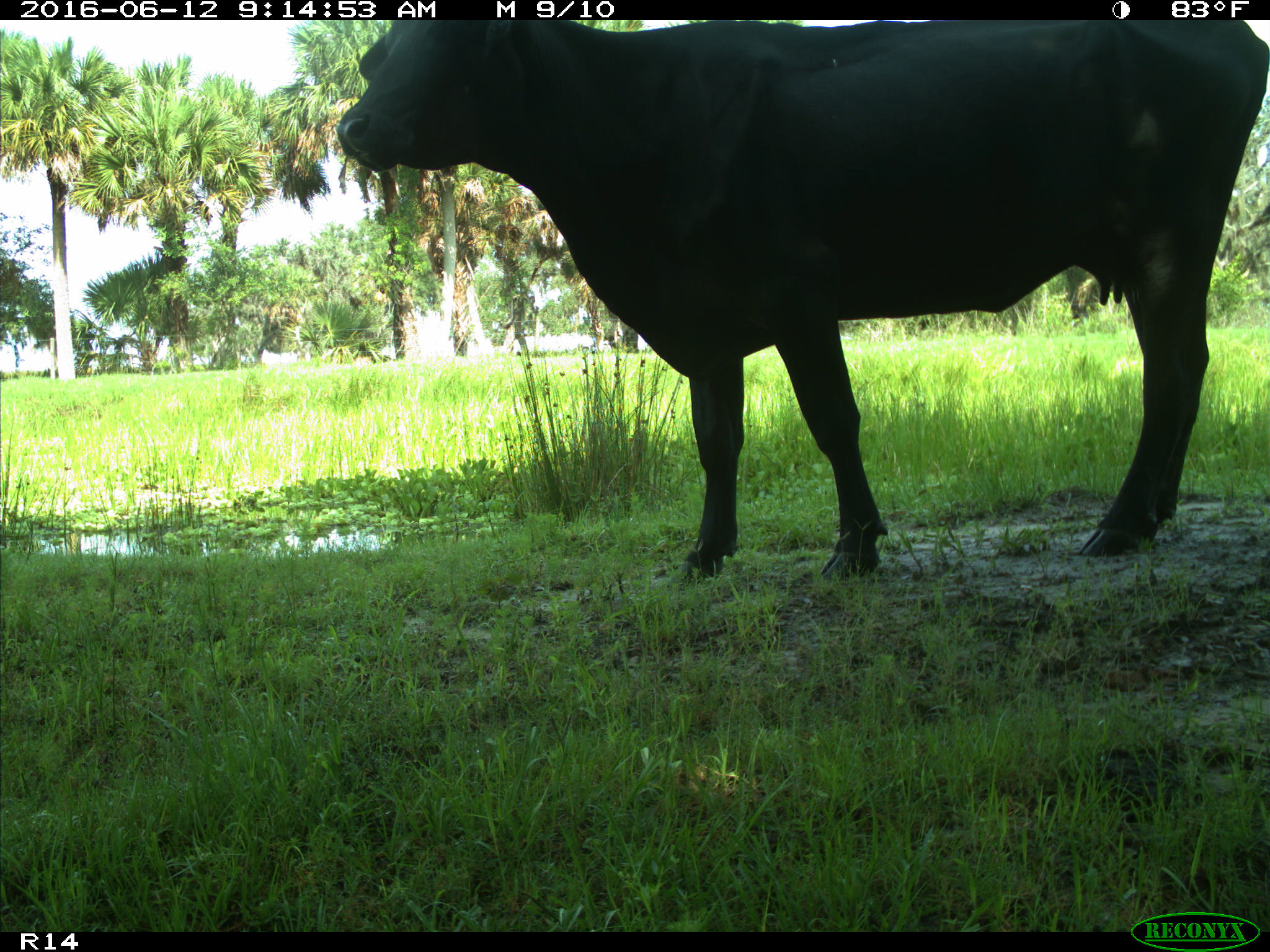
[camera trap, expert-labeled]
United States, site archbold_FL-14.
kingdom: Animalia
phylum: Chordata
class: Mammalia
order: Artiodactyla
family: Bovidae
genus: Bos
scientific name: Bos taurus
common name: domestic cow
Bos taurus (domestic cow).